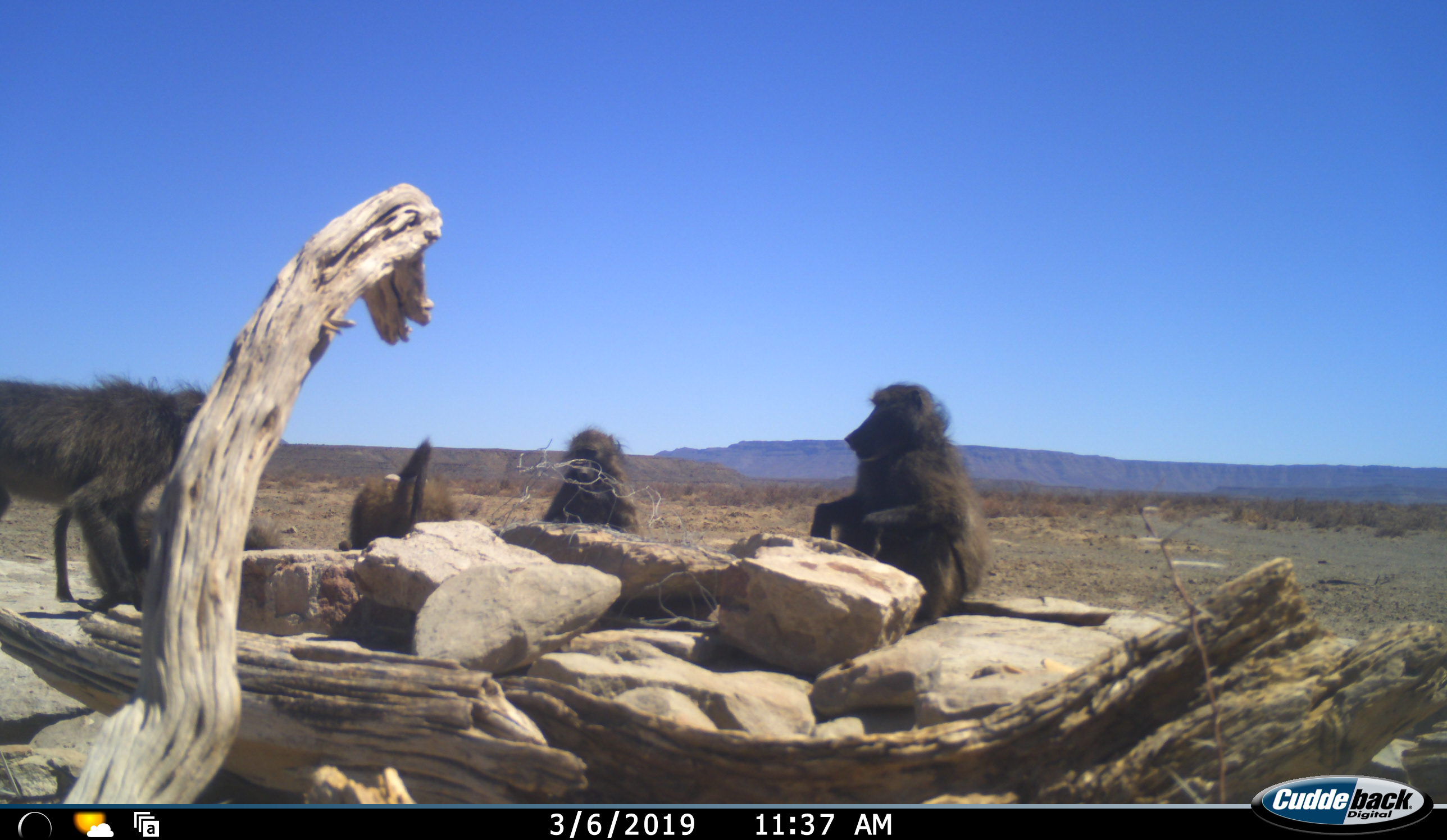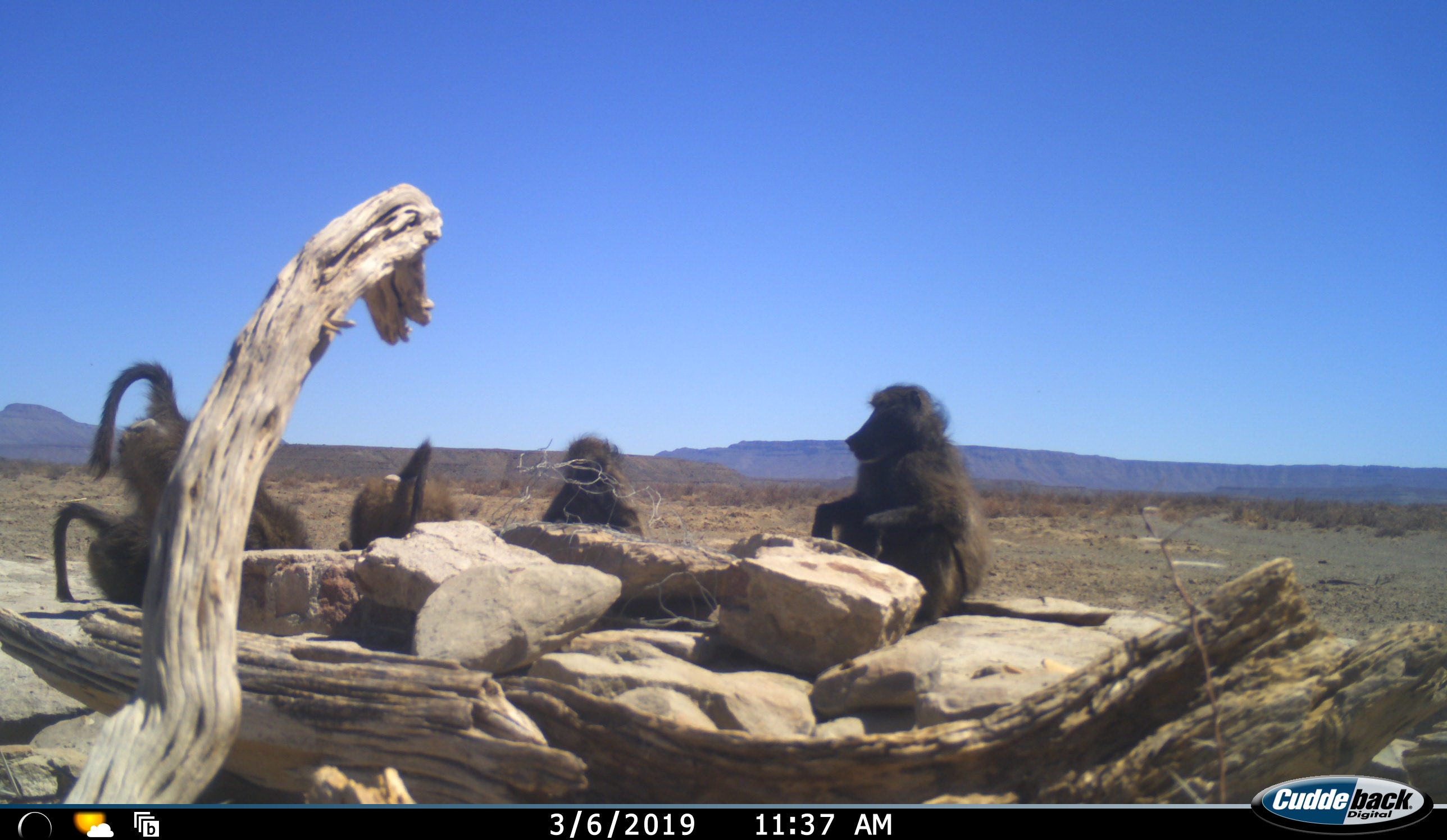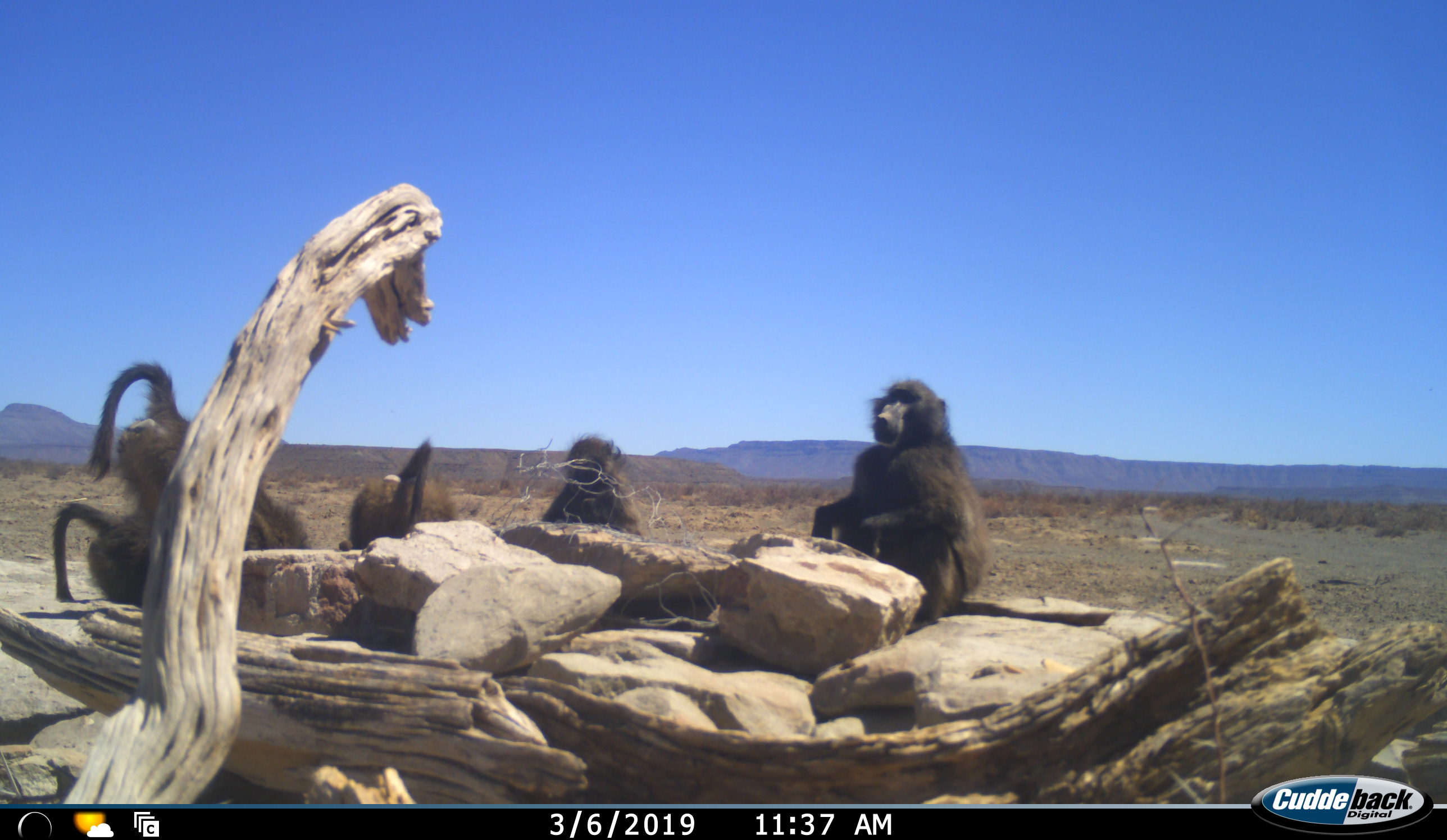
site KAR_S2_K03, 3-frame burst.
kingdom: Animalia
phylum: Chordata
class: Mammalia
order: Primates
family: Cercopithecidae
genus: Papio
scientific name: Papio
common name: baboon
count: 5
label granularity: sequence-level